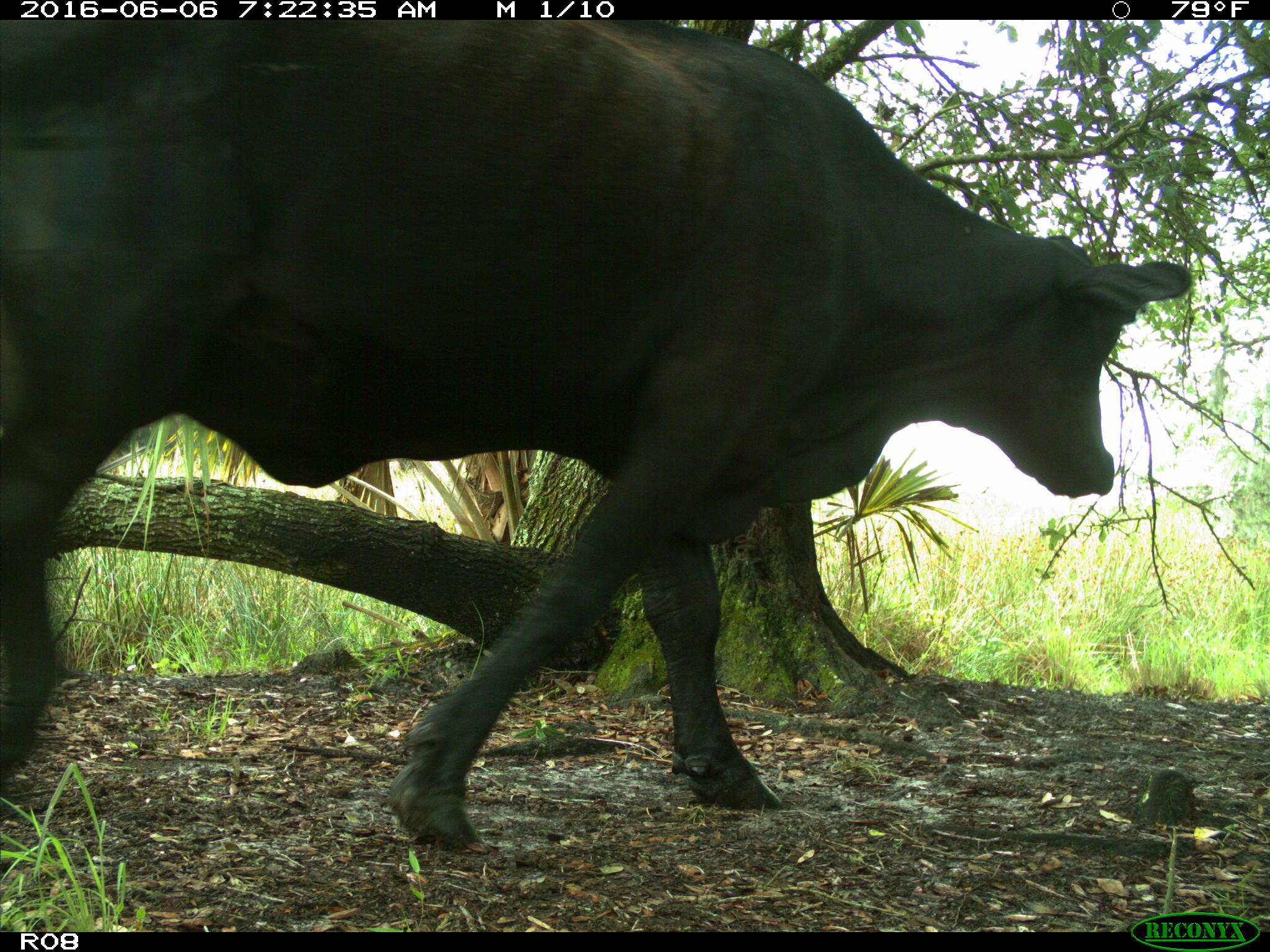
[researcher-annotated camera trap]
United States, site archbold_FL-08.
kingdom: Animalia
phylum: Chordata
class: Mammalia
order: Artiodactyla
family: Bovidae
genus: Bos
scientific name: Bos taurus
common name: domestic cow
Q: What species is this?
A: Bos taurus (domestic cow).